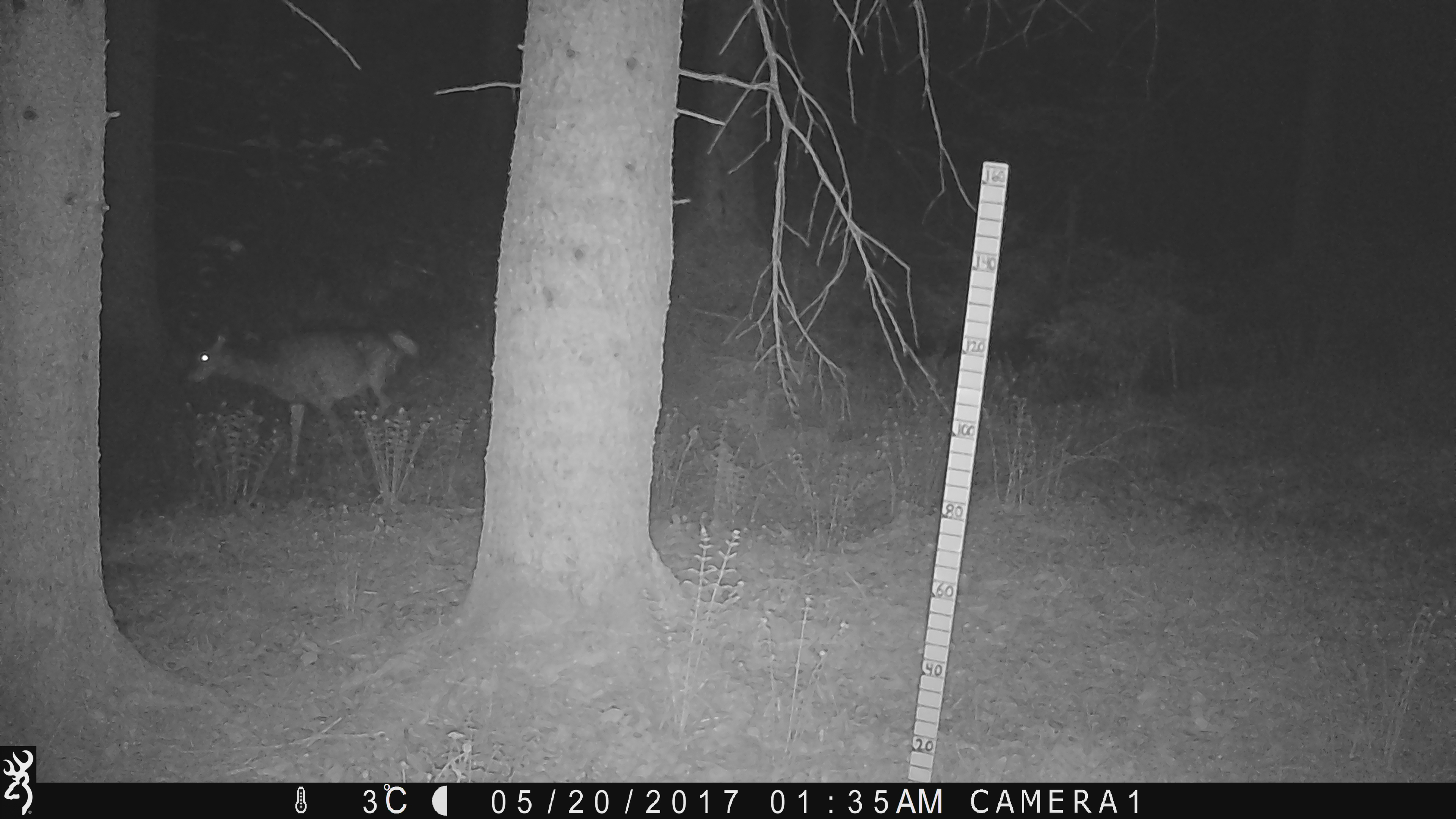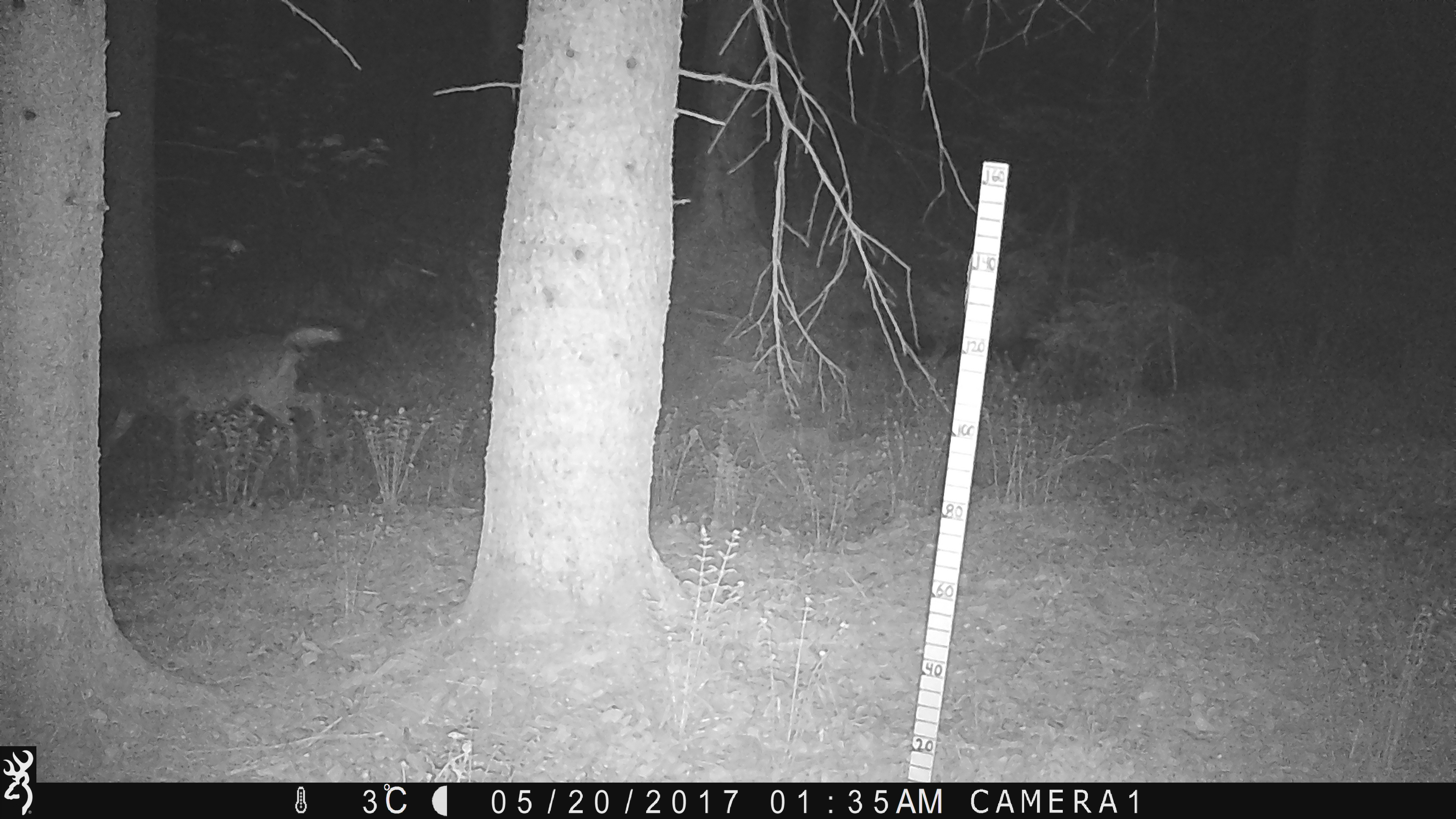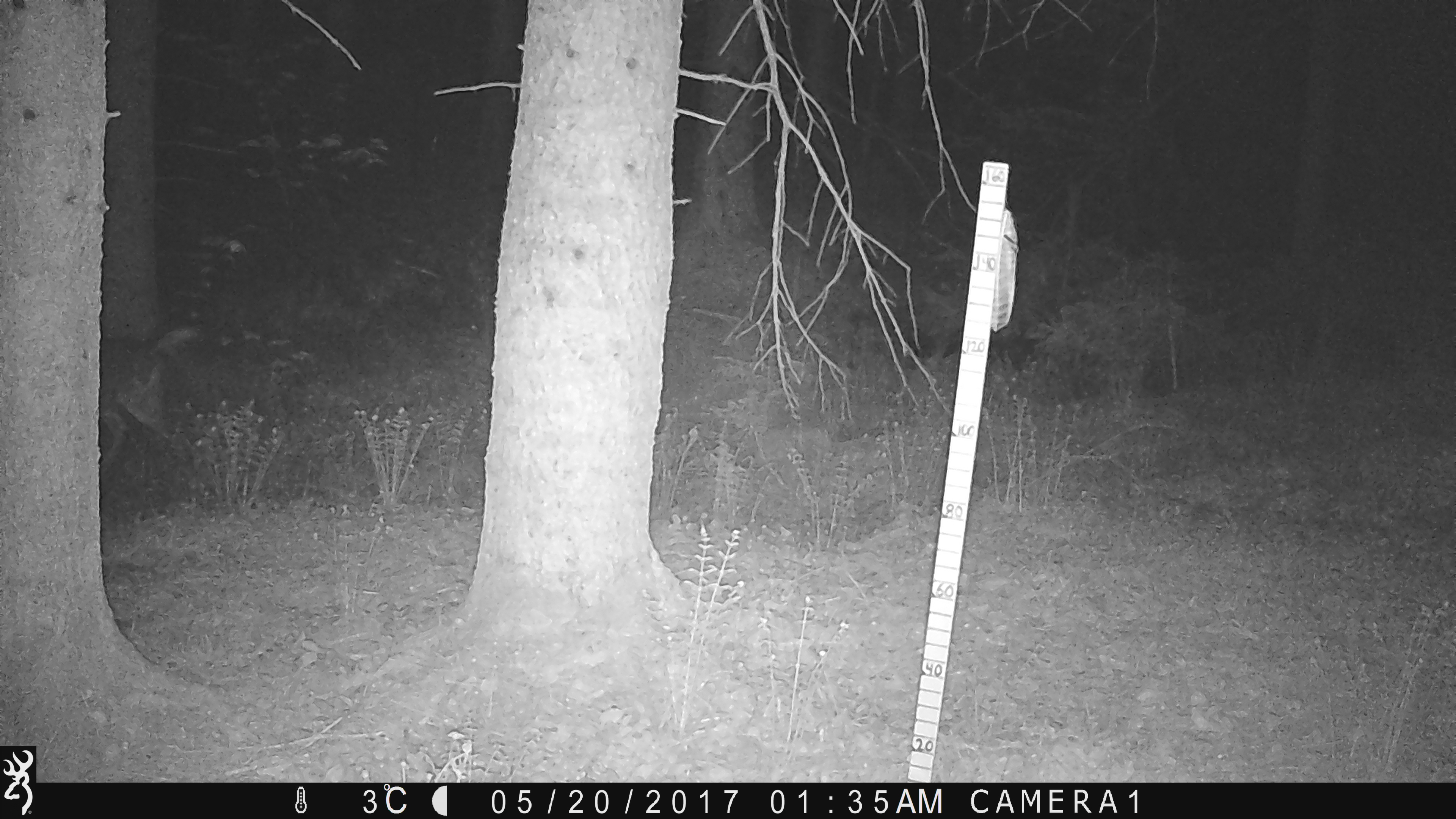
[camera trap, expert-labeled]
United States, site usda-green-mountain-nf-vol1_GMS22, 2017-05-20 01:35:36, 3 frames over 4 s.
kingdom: Animalia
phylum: Chordata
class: Mammalia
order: Artiodactyla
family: Cervidae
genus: Odocoileus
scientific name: Odocoileus virginianus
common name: white-tailed deer